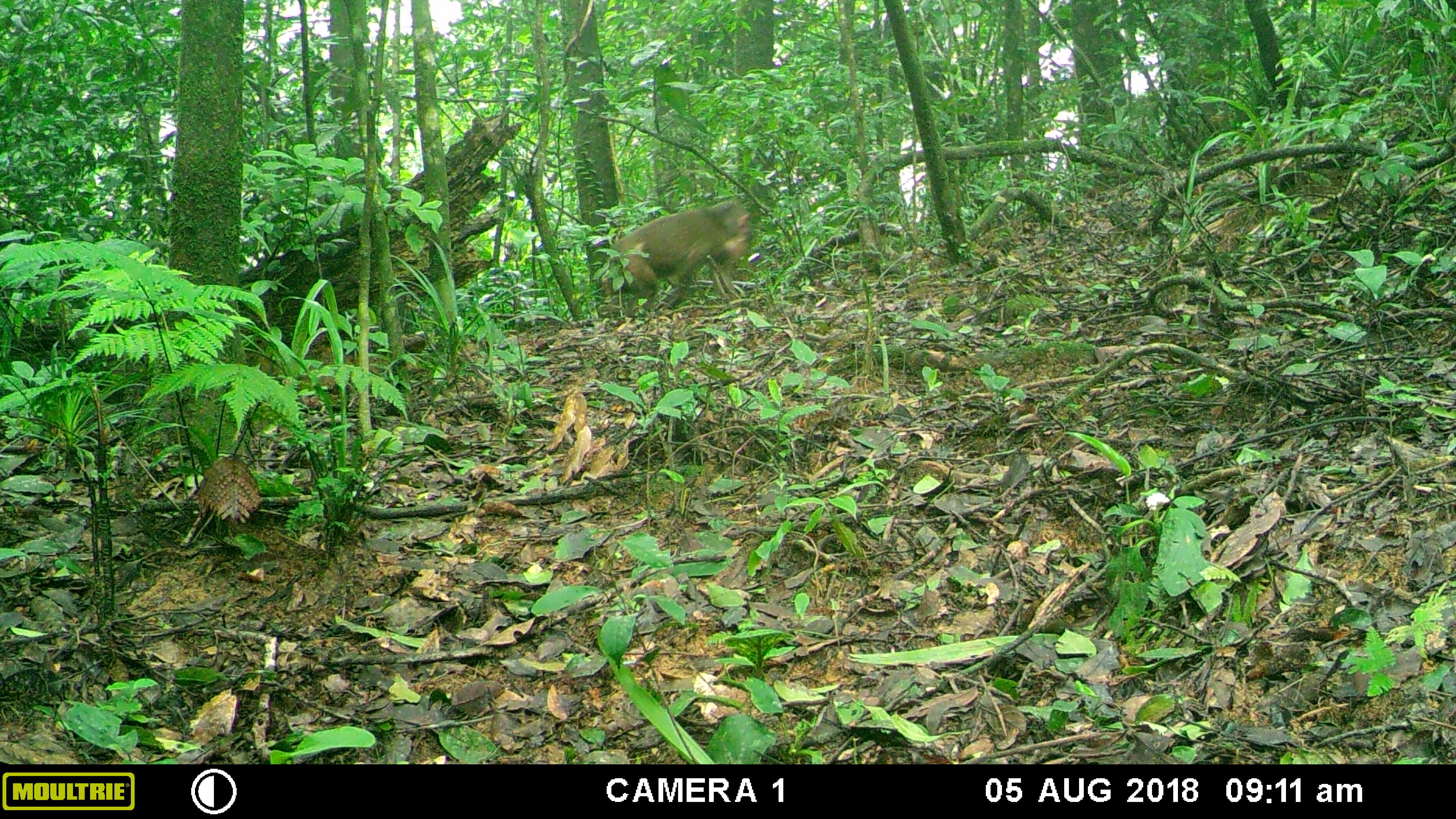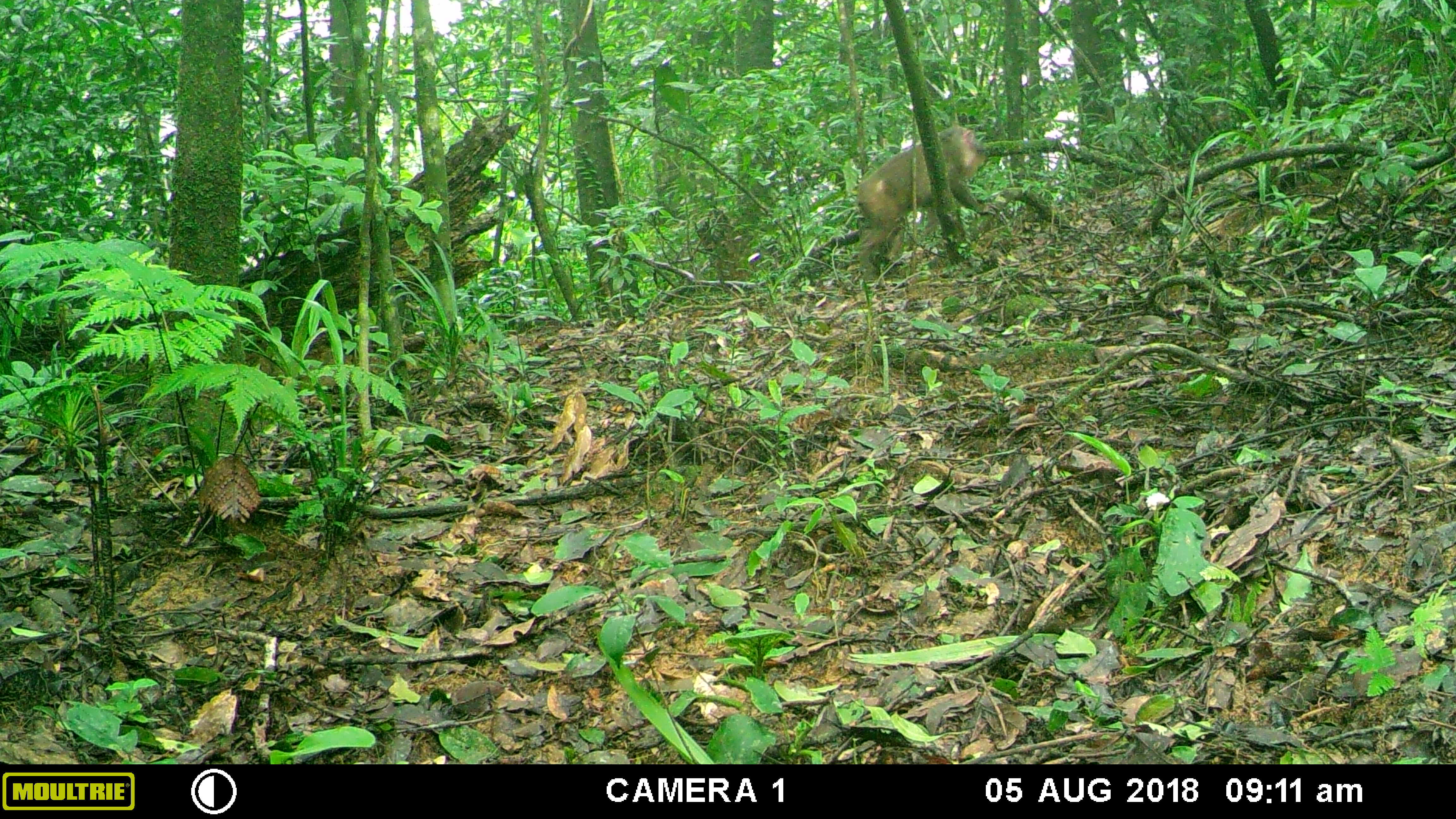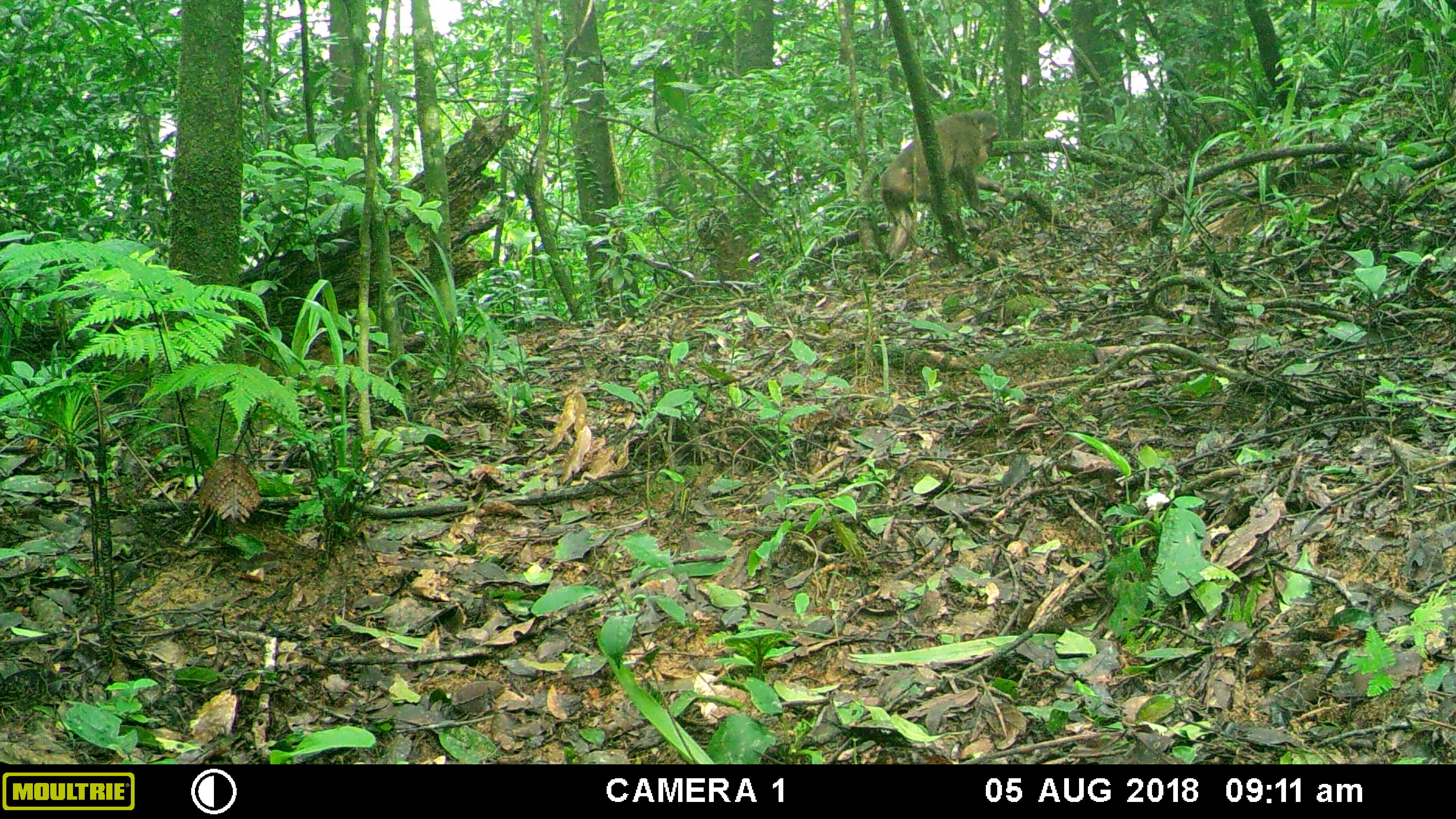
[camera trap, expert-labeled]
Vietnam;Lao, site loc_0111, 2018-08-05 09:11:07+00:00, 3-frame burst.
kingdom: Animalia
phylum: Chordata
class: Mammalia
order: Primates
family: Cercopithecidae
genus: Macaca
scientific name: Macaca arctoides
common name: stump-tailed macaque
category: stump tailed macaque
Stump tailed macaque (stump-tailed macaque) (Macaca arctoides). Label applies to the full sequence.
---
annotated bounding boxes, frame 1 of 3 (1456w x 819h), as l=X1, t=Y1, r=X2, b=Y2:
stump tailed macaque: l=601, t=199, r=751, b=311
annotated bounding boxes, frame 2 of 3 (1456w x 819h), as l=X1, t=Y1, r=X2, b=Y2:
stump tailed macaque: l=855, t=123, r=1001, b=281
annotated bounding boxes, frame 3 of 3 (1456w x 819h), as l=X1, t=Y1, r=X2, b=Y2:
stump tailed macaque: l=879, t=110, r=1007, b=264